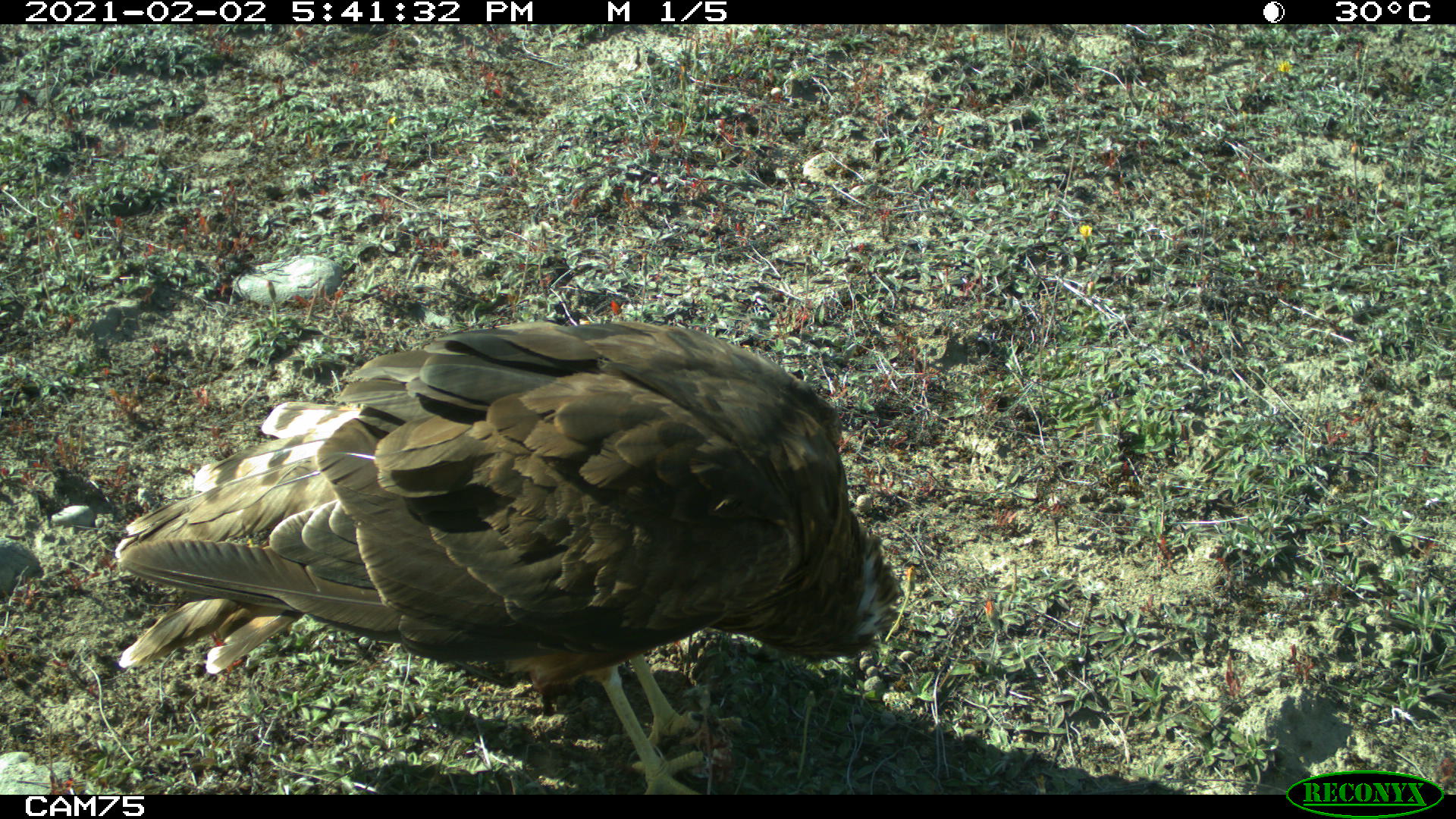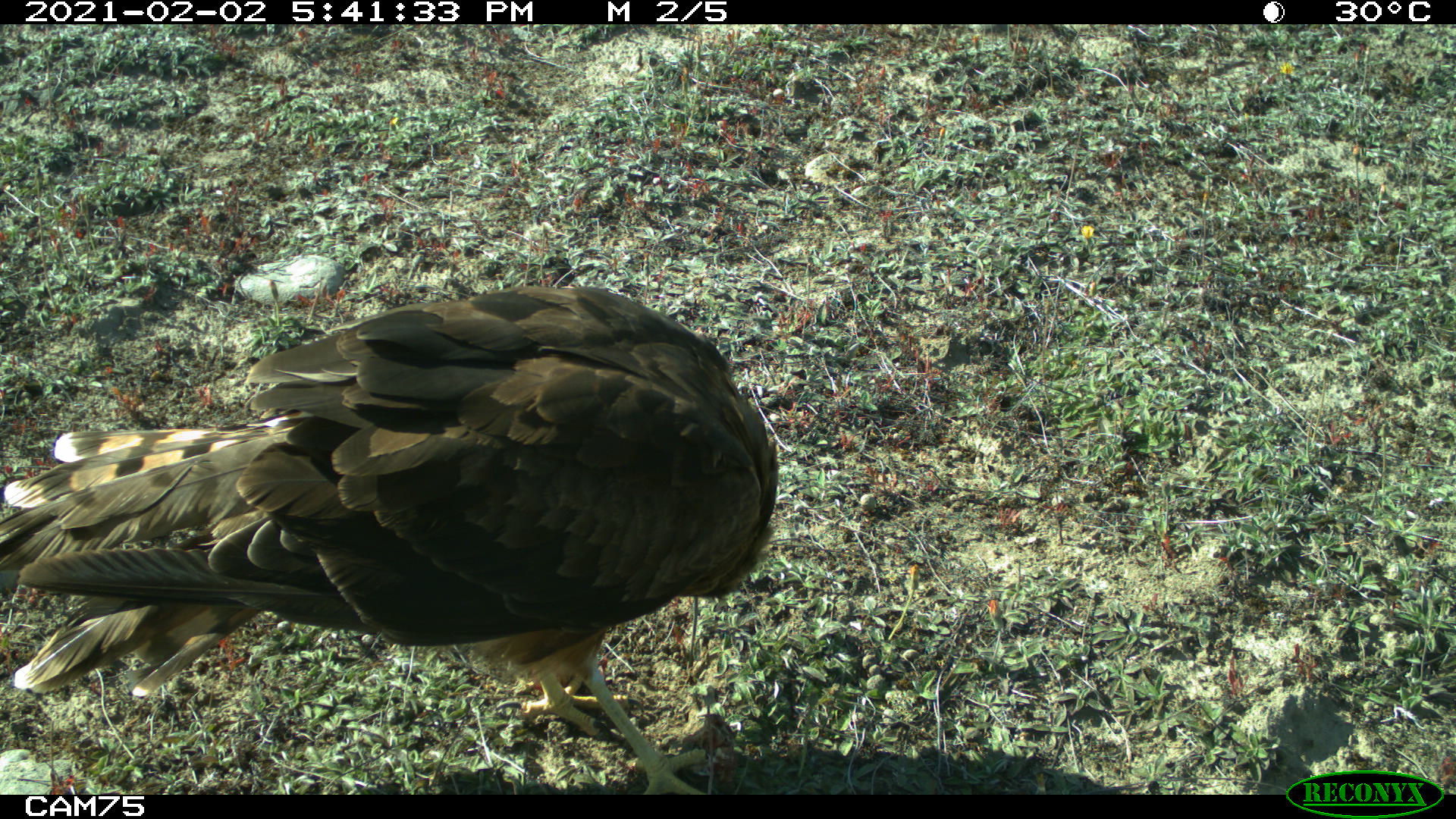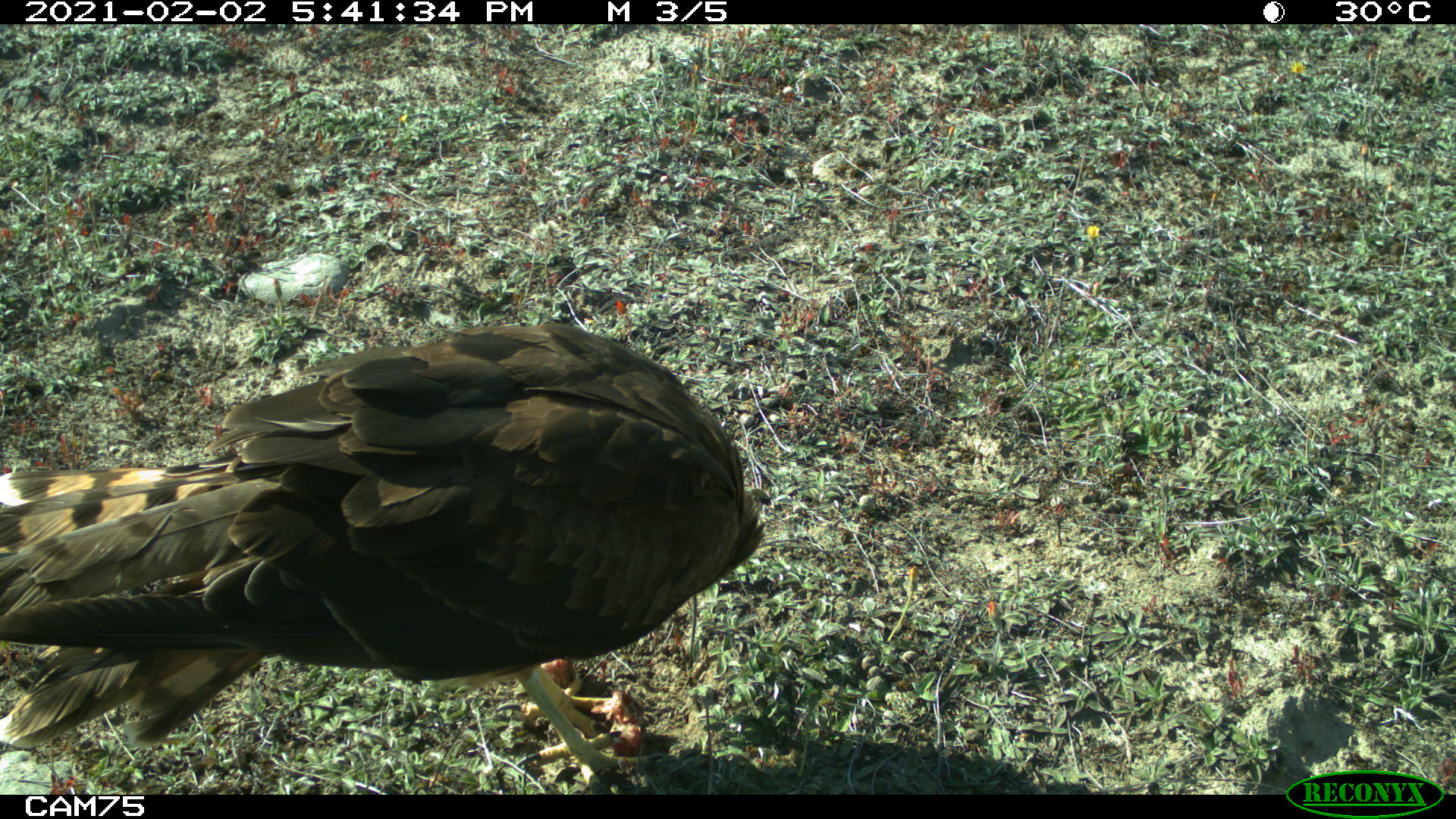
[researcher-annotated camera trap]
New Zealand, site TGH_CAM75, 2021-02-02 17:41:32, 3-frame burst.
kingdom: Animalia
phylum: Chordata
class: Aves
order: Accipitriformes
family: Accipitridae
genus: Circus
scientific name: Circus approximans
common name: swamp harrier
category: harrier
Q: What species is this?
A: Harrier (swamp harrier) (Circus approximans).